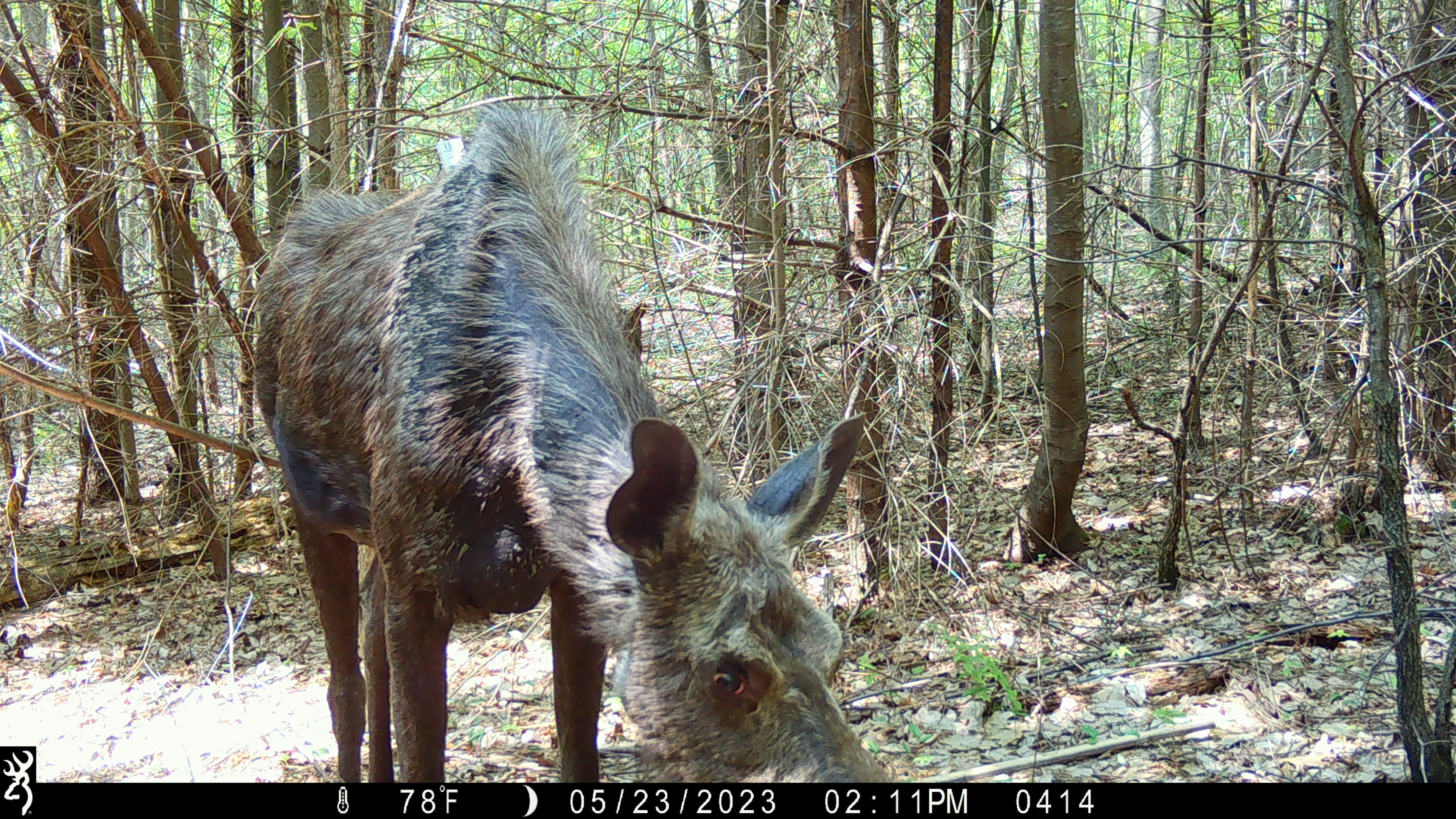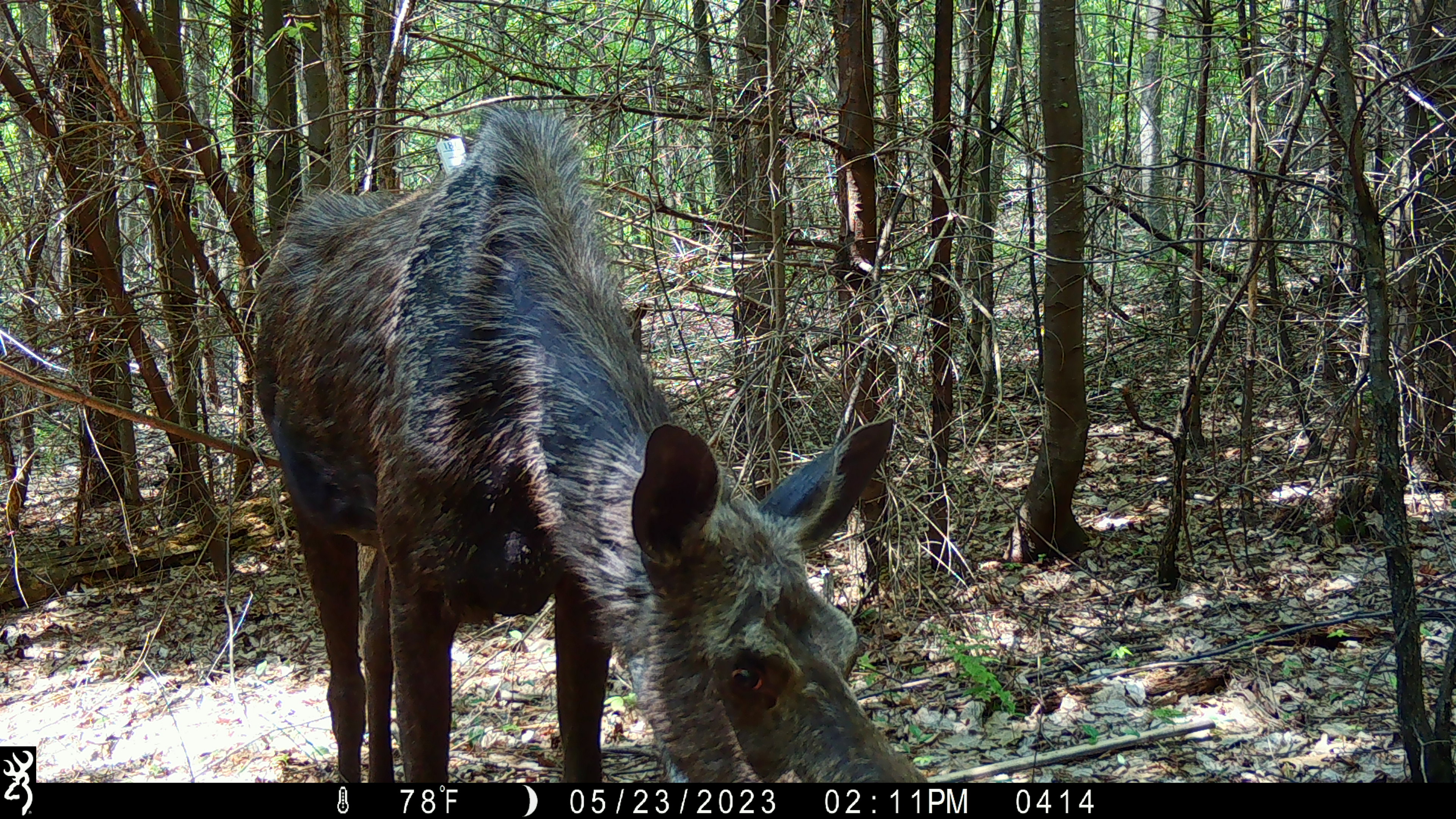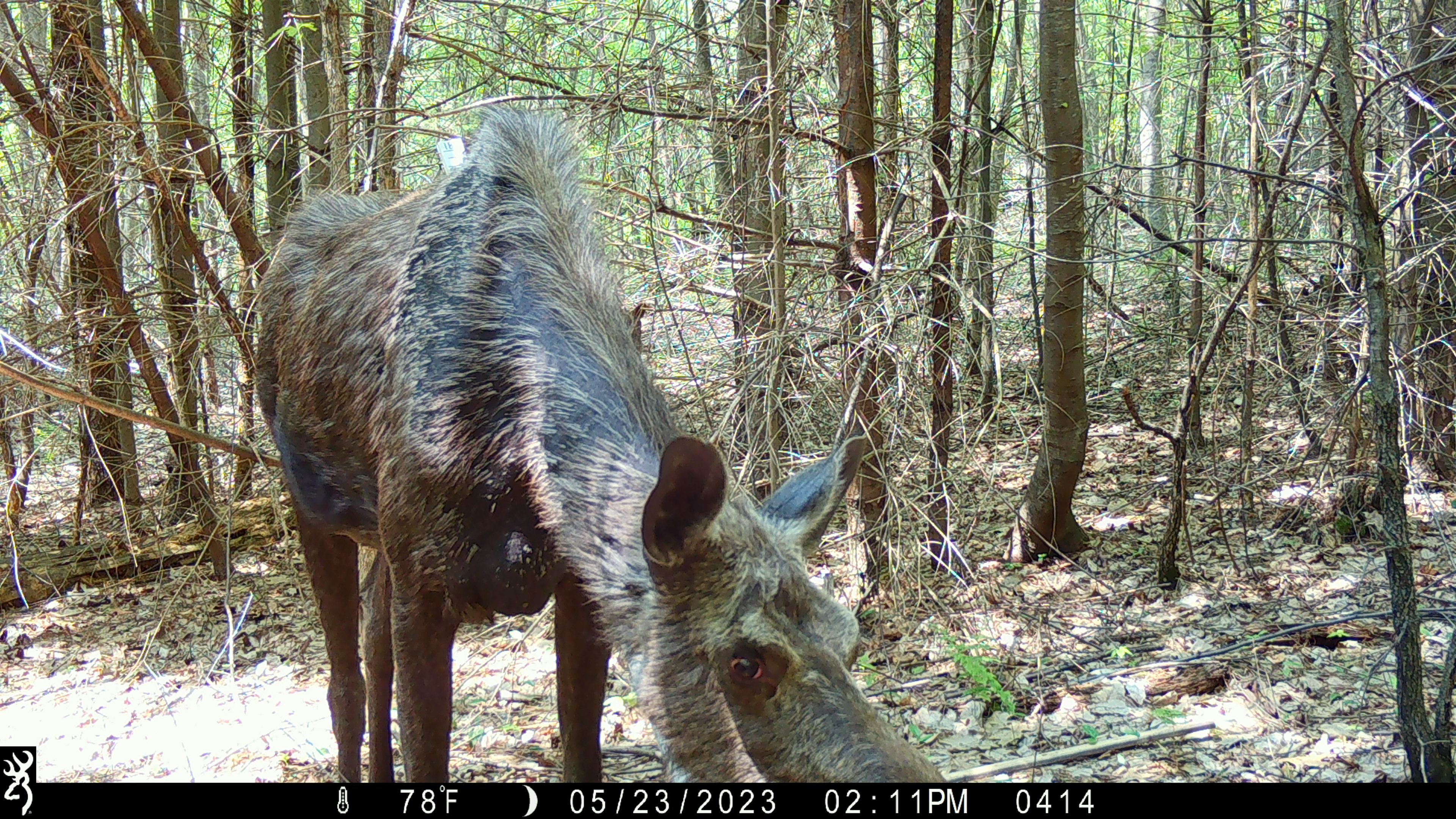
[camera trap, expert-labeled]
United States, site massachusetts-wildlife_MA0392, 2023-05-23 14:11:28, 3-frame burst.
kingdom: Animalia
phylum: Chordata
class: Mammalia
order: Artiodactyla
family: Cervidae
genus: Alces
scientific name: Alces alces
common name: moose